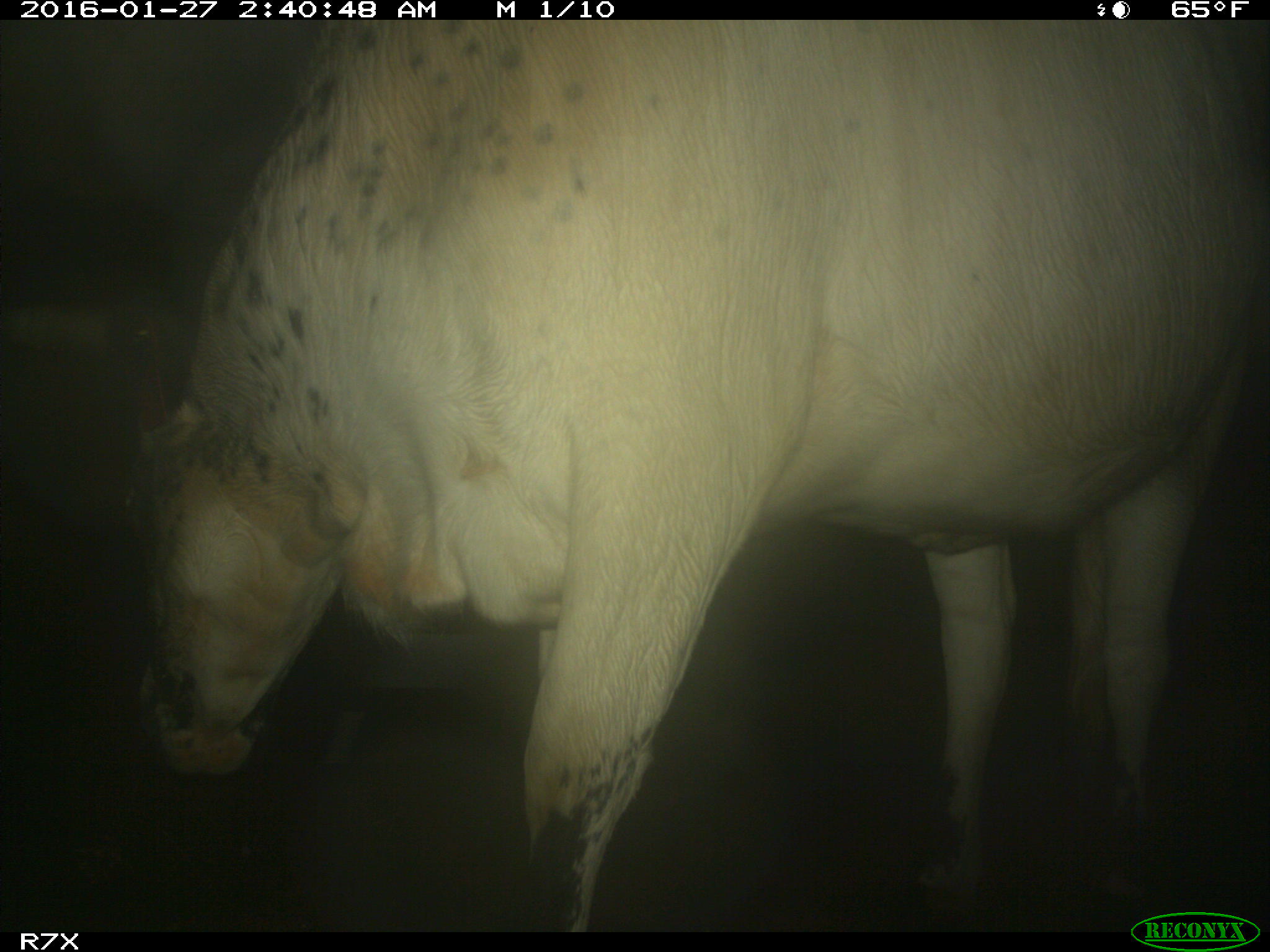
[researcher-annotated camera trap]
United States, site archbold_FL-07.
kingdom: Animalia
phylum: Chordata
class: Mammalia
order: Artiodactyla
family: Bovidae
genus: Bos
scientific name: Bos taurus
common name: domestic cow